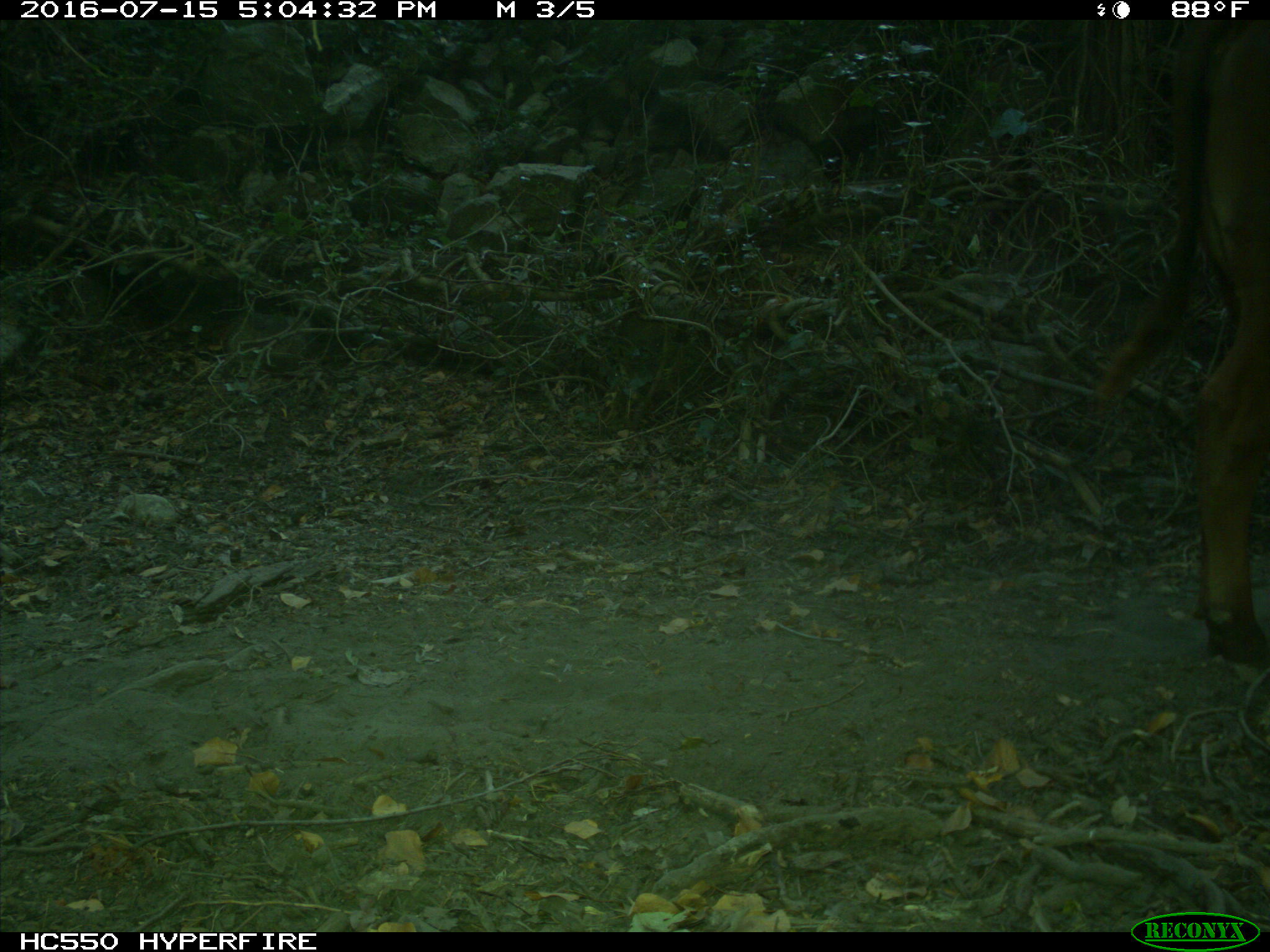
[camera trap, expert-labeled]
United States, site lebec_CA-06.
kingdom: Animalia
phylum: Chordata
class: Mammalia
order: Artiodactyla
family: Bovidae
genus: Bos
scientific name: Bos taurus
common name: domestic cow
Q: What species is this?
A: Bos taurus (domestic cow).